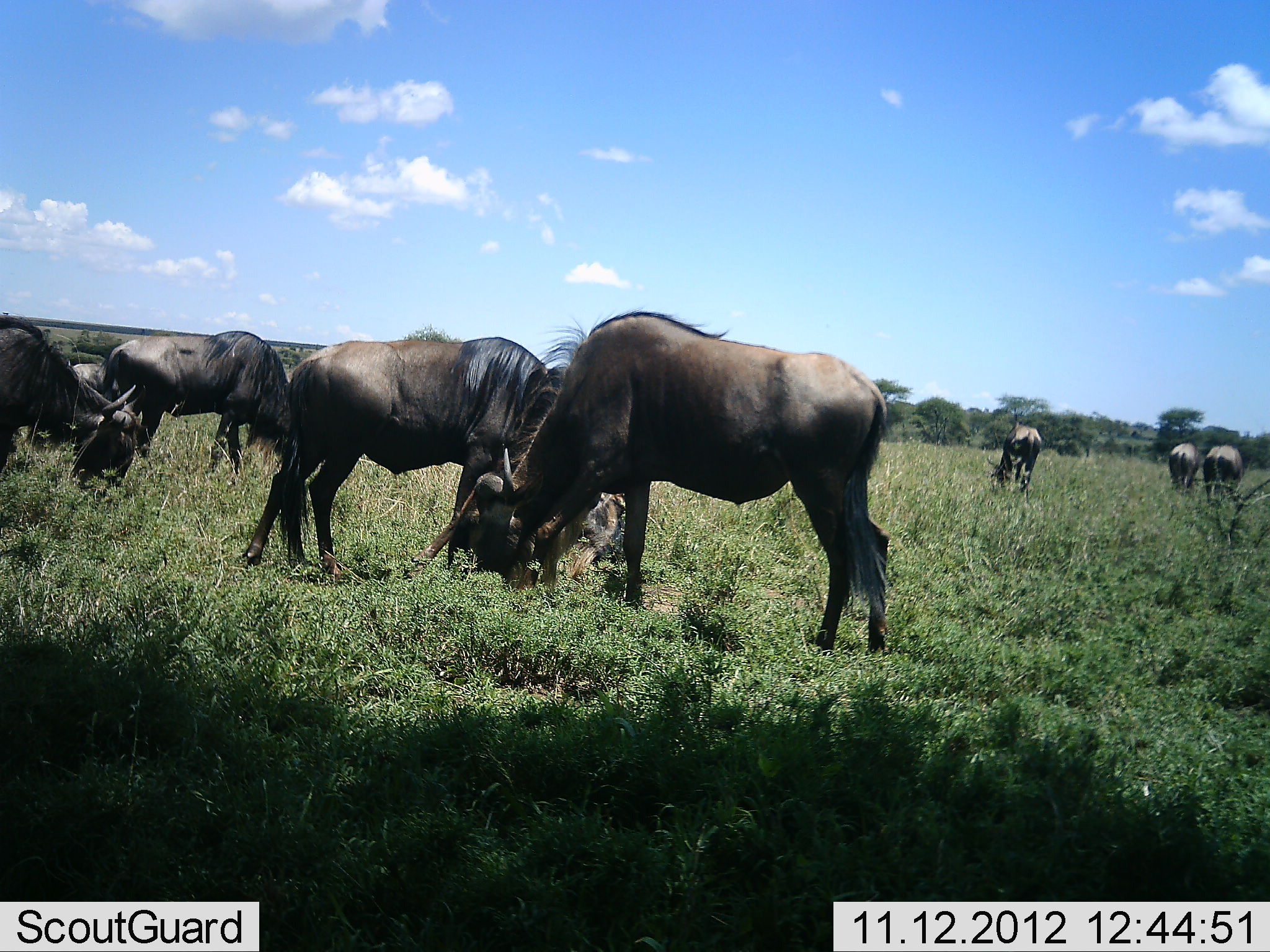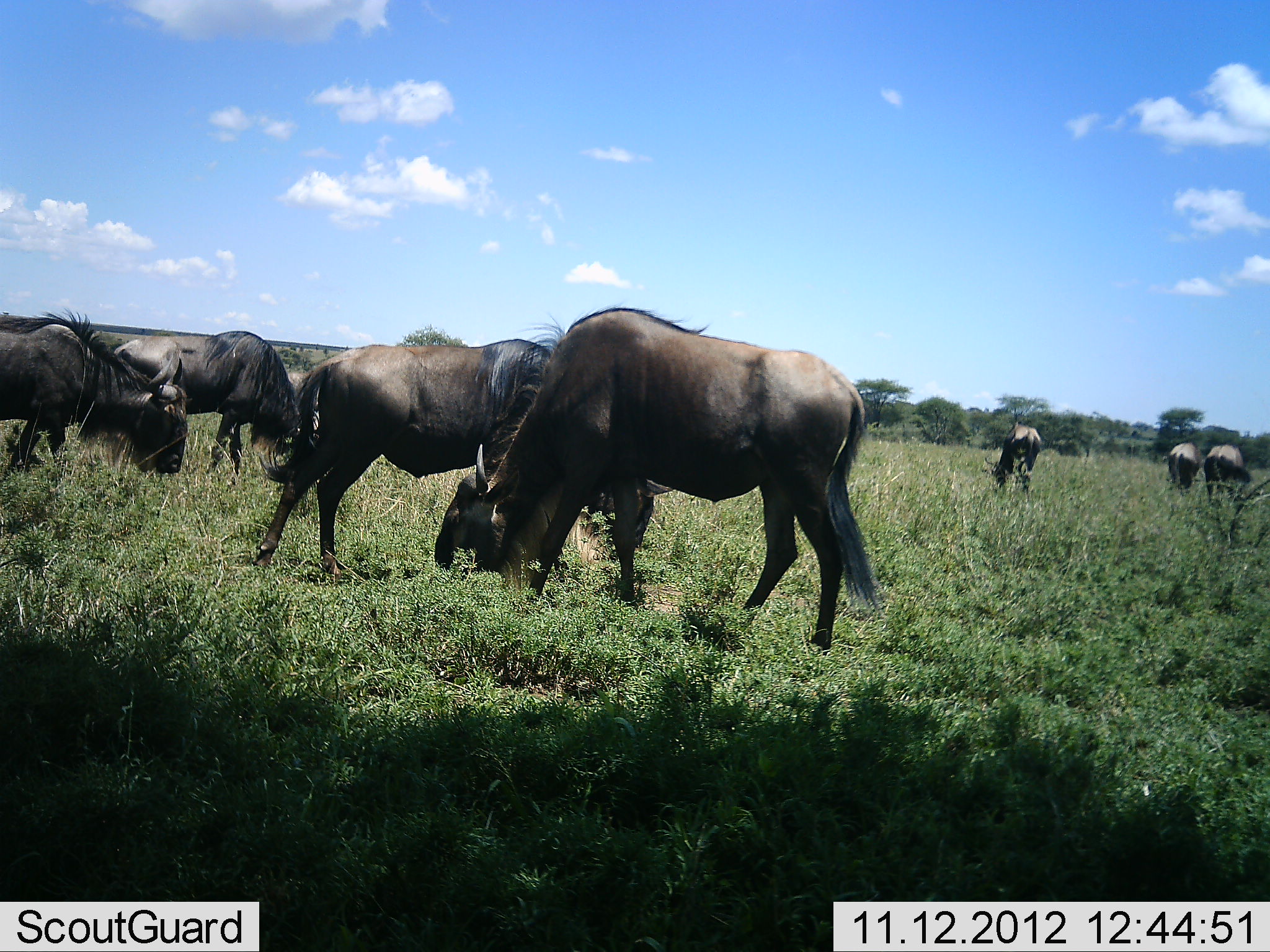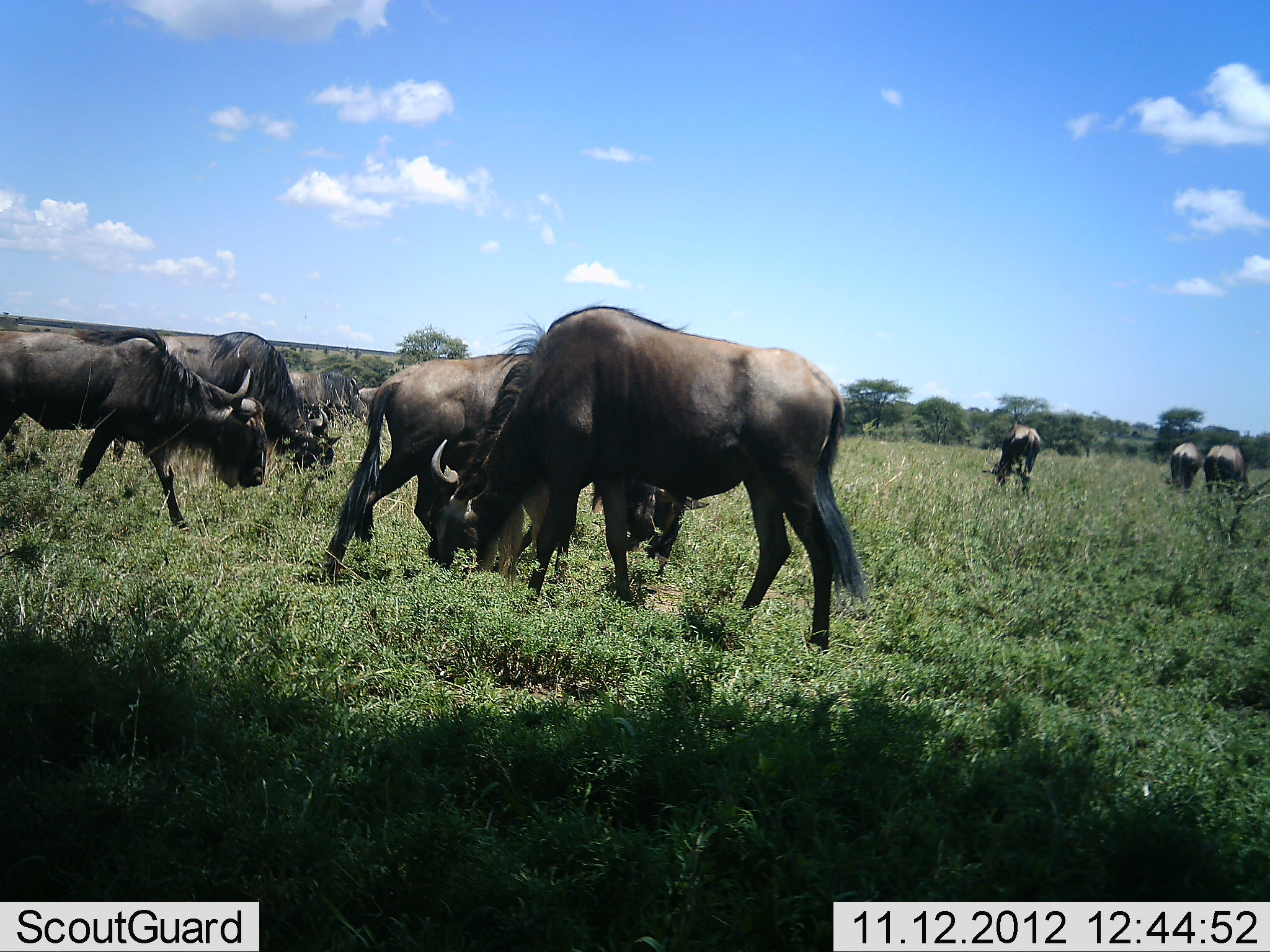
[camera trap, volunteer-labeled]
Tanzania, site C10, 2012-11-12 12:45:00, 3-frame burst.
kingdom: Animalia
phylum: Chordata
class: Mammalia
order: Artiodactyla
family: Bovidae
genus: Connochaetes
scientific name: Connochaetes taurinus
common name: blue wildebeest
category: wildebeest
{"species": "wildebeest (blue wildebeest) (Connochaetes taurinus)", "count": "8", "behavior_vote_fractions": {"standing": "20%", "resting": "0%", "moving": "0%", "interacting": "0%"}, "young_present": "0%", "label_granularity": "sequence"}